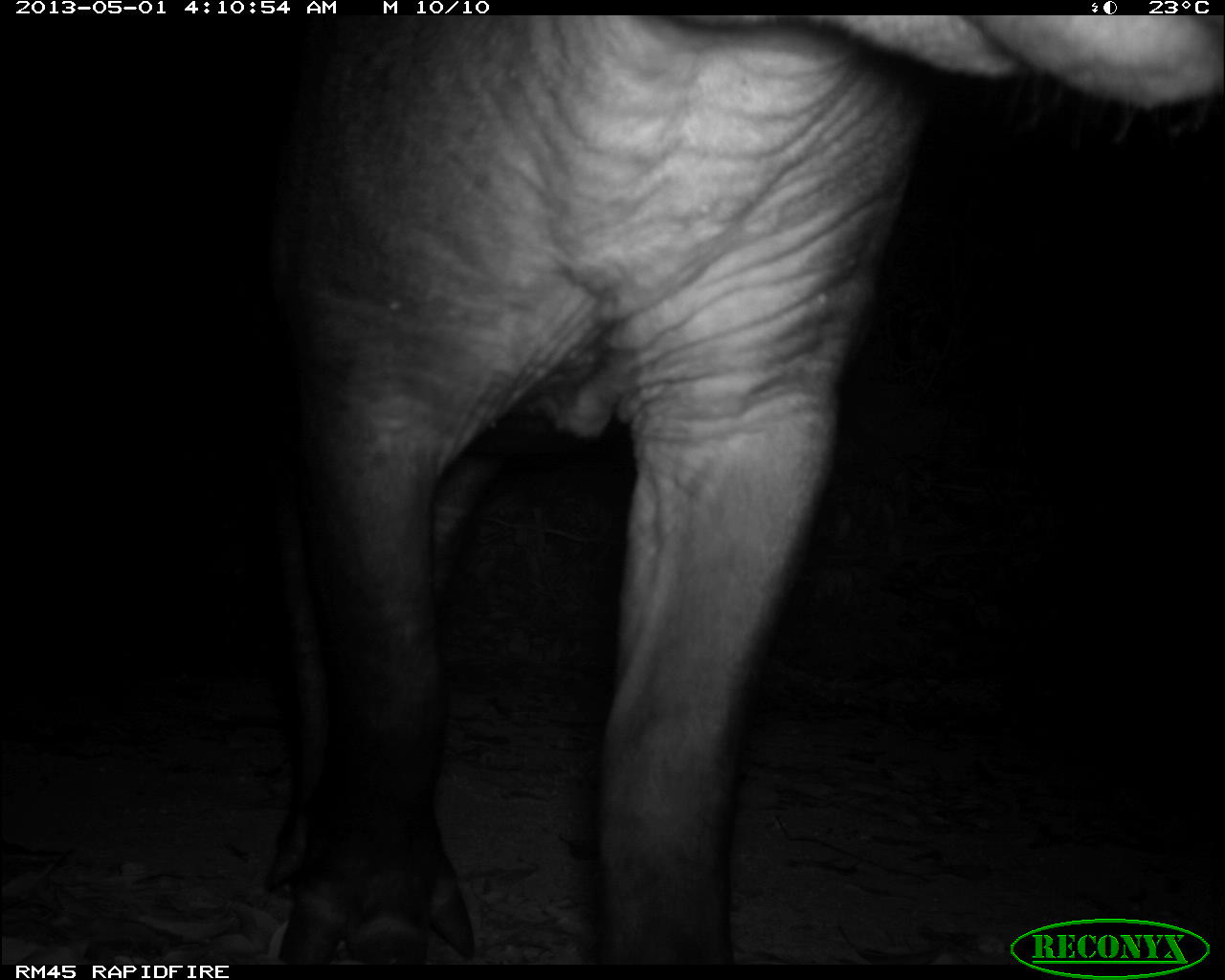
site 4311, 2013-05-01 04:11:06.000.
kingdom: Animalia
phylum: Chordata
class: Mammalia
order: Perissodactyla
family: Tapiridae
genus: Tapirus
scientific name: Tapirus bairdii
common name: baird's tapir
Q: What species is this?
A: Tapirus bairdii (baird's tapir).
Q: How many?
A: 1.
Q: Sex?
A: Male.